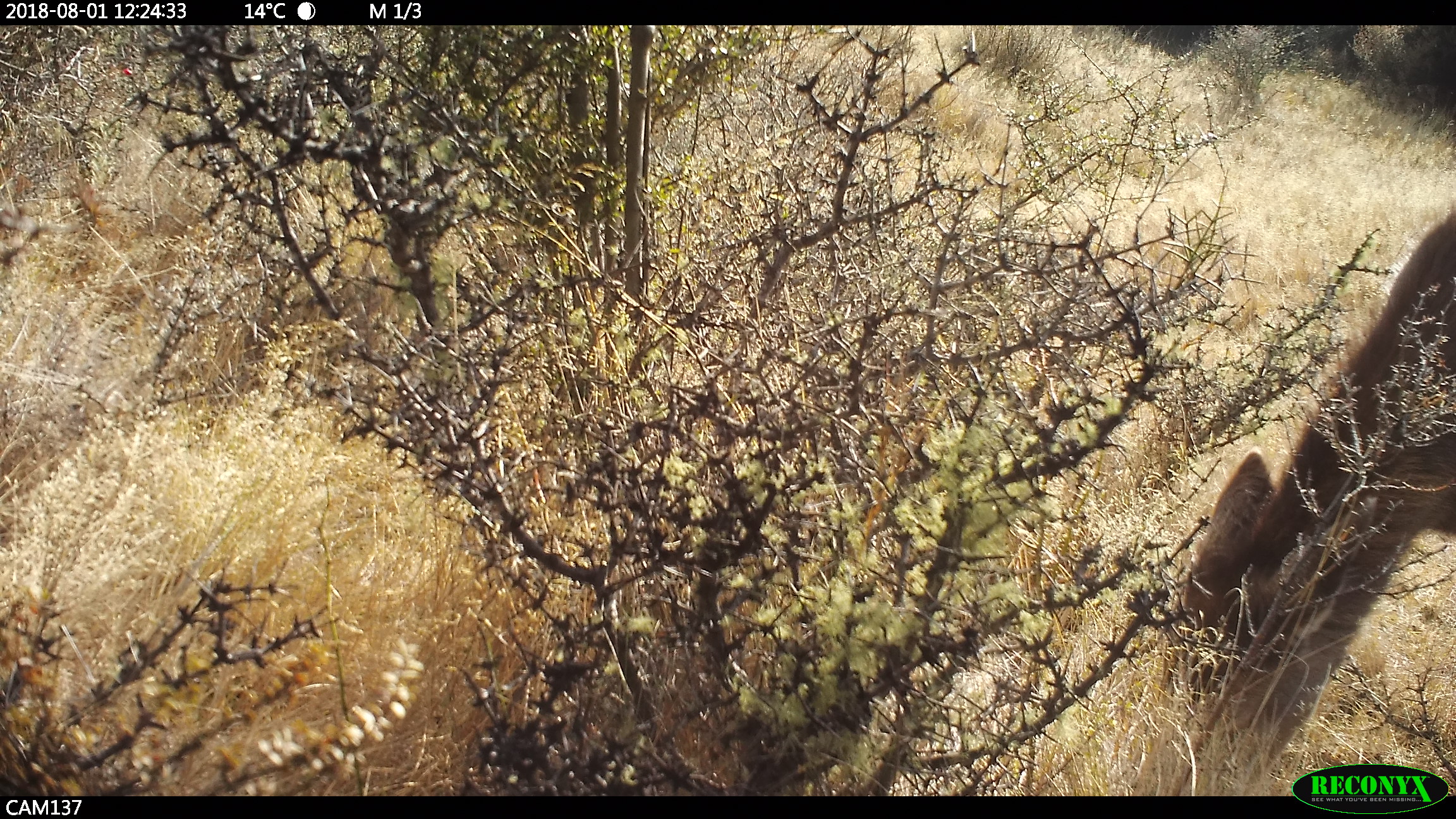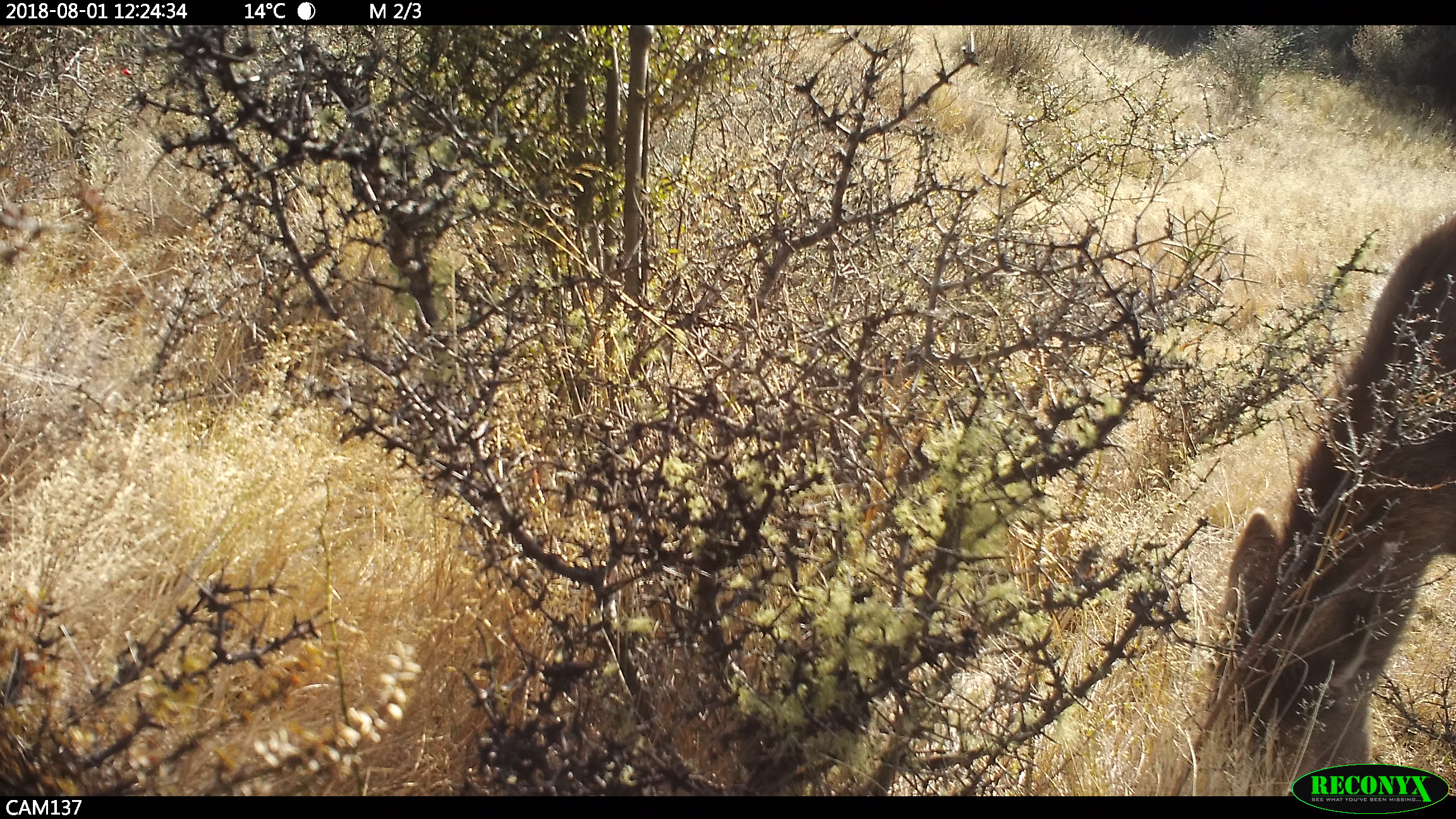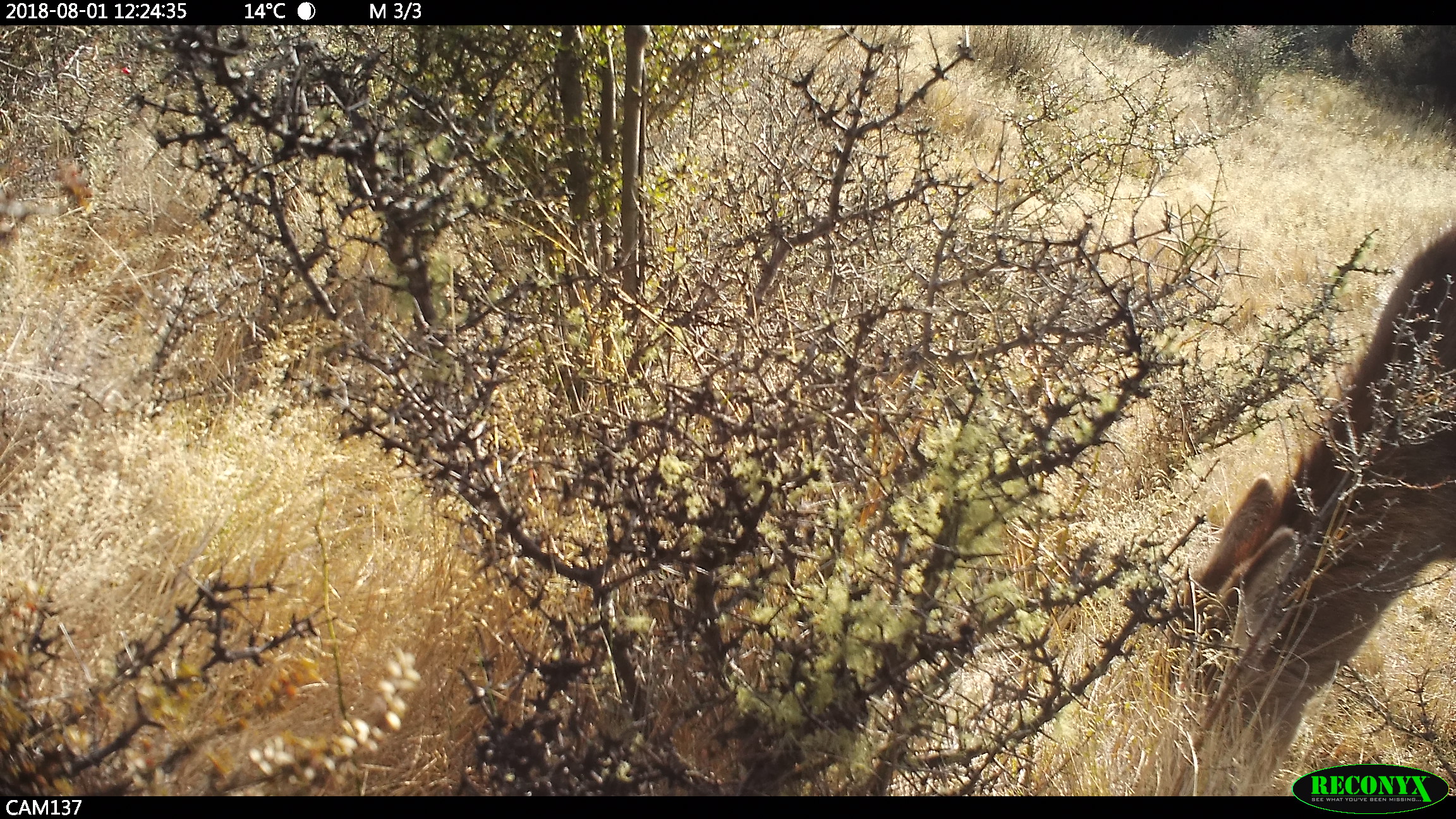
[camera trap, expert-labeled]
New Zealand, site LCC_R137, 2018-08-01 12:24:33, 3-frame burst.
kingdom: Animalia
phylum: Chordata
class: Mammalia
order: Artiodactyla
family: Cervidae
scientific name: Cervidae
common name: deer